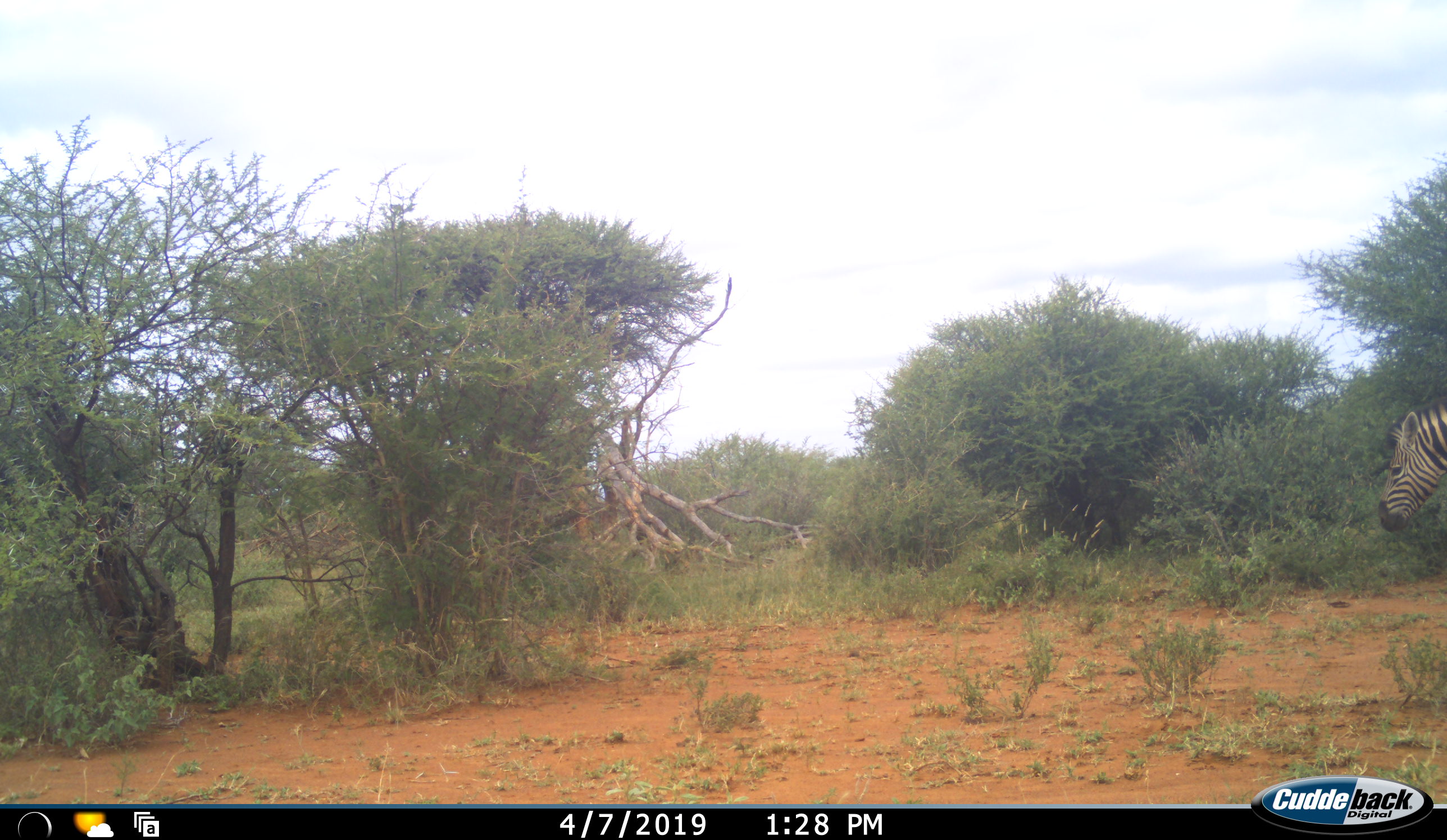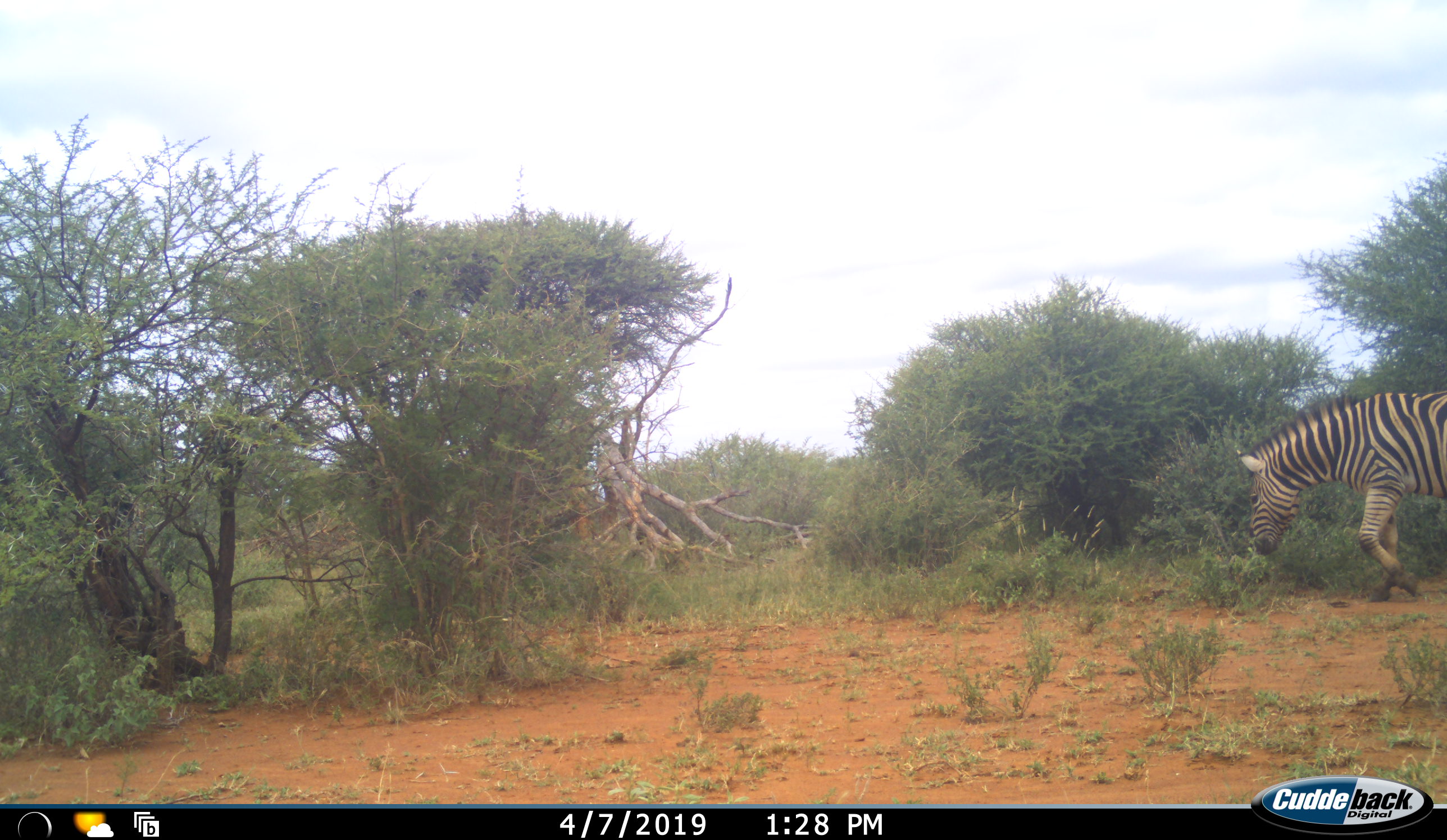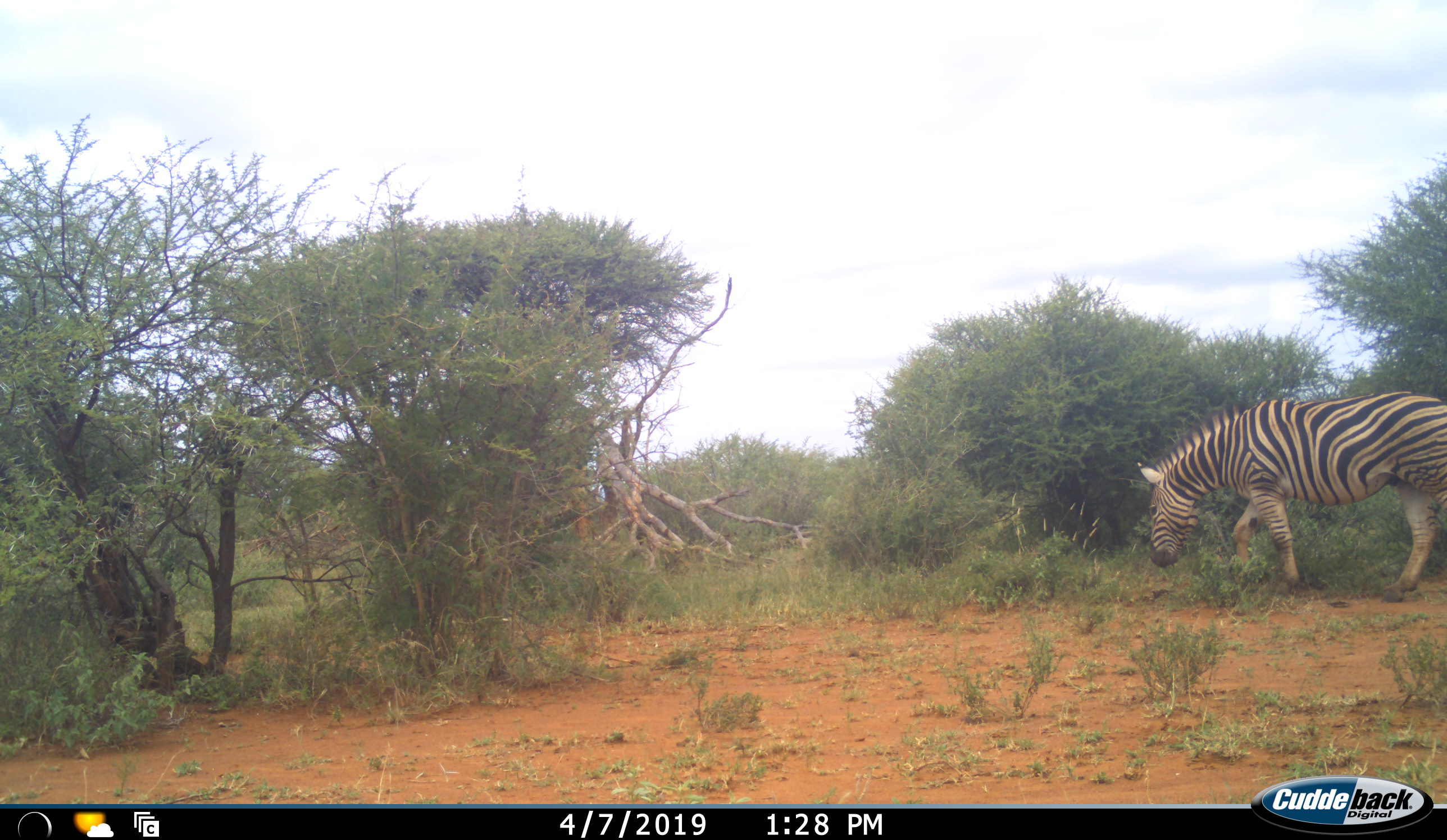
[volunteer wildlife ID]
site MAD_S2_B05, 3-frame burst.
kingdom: Animalia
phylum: Chordata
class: Mammalia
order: Perissodactyla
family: Equidae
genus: Equus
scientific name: Equus quagga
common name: plains zebra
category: zebraplains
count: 1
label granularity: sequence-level